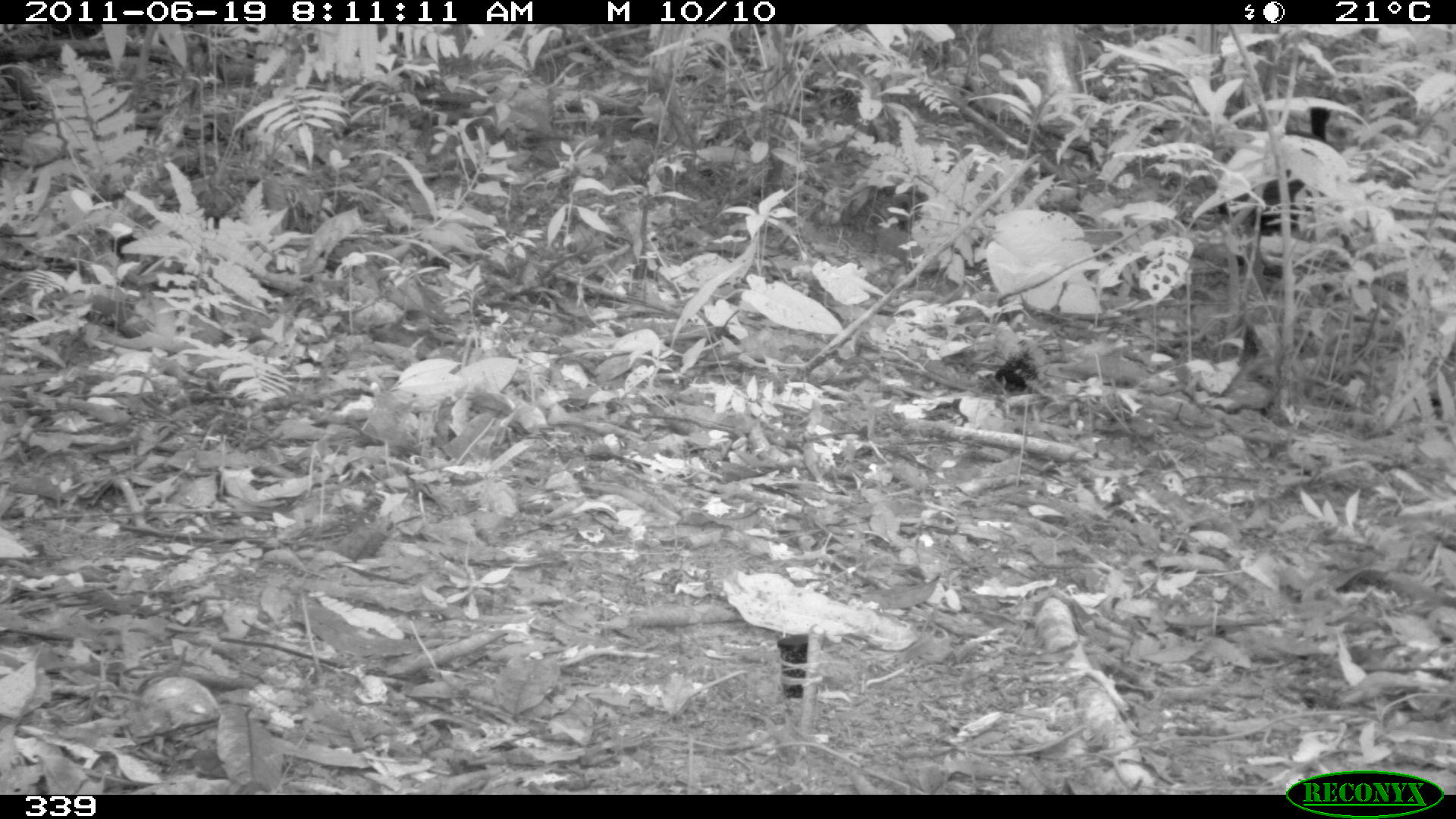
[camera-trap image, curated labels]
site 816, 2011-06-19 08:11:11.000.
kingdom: Animalia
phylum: Chordata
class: Aves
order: Gruiformes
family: Psophiidae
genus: Psophia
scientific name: Psophia leucoptera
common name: pale-winged trumpeter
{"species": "Psophia leucoptera (pale-winged trumpeter)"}